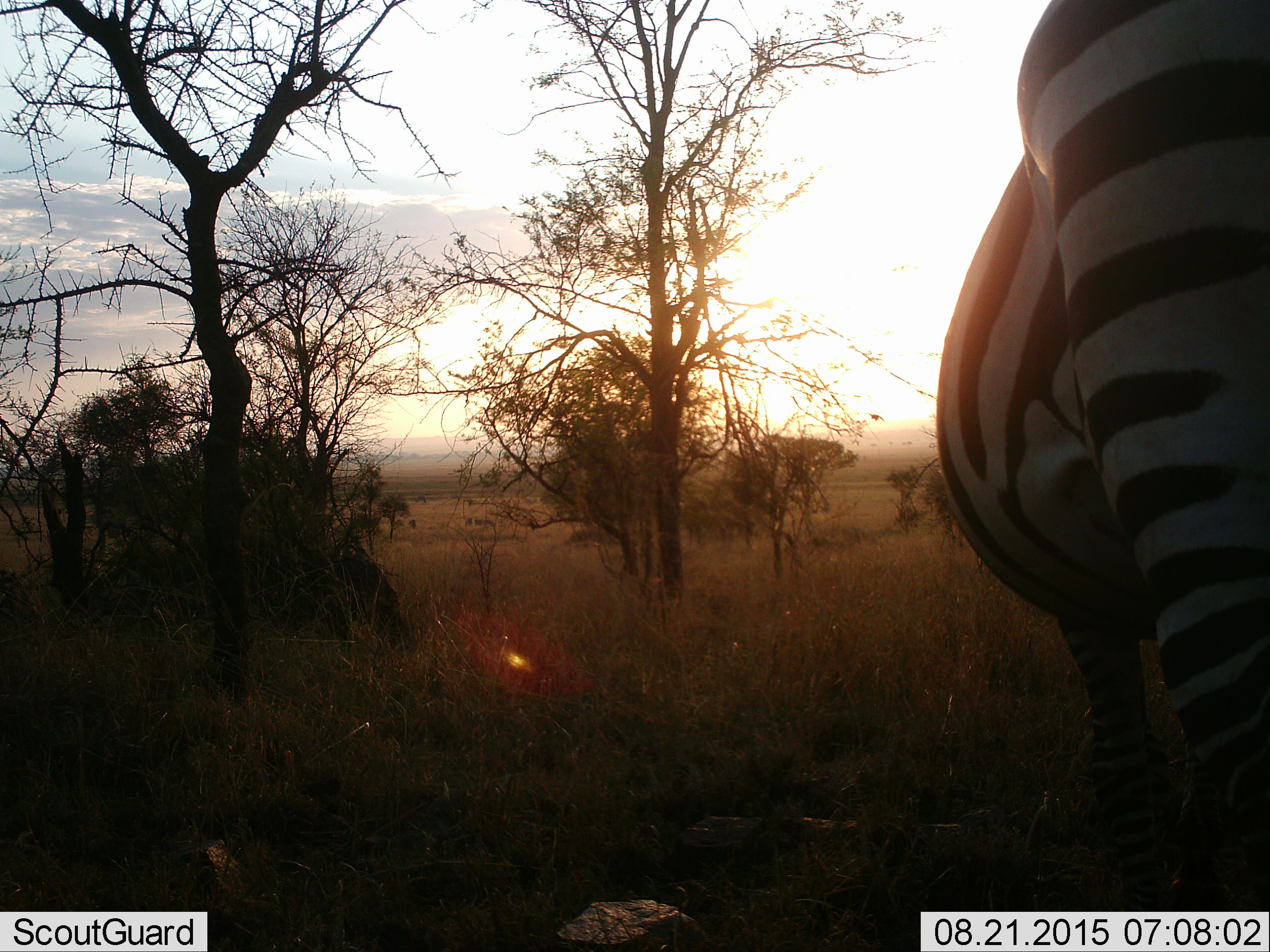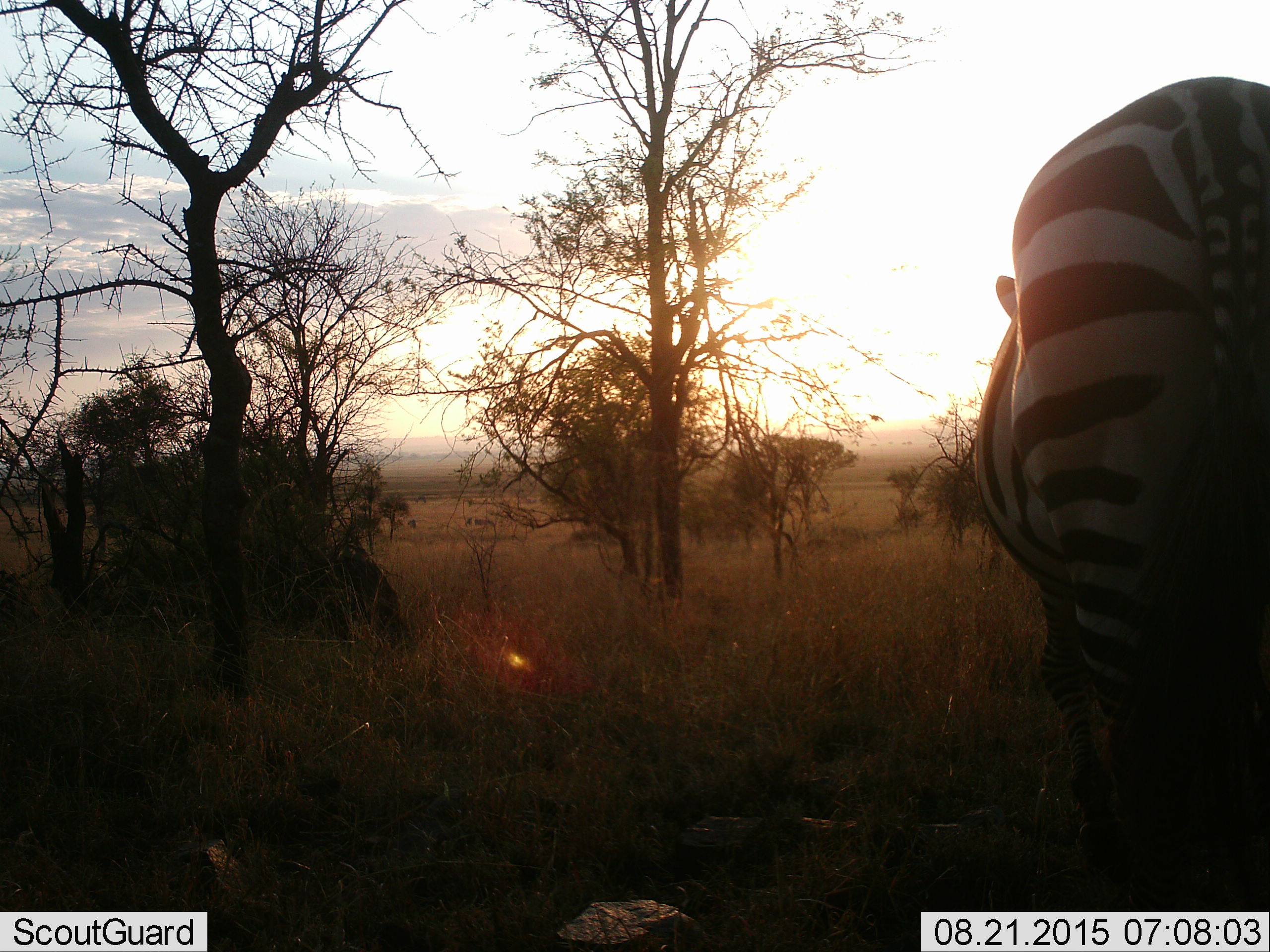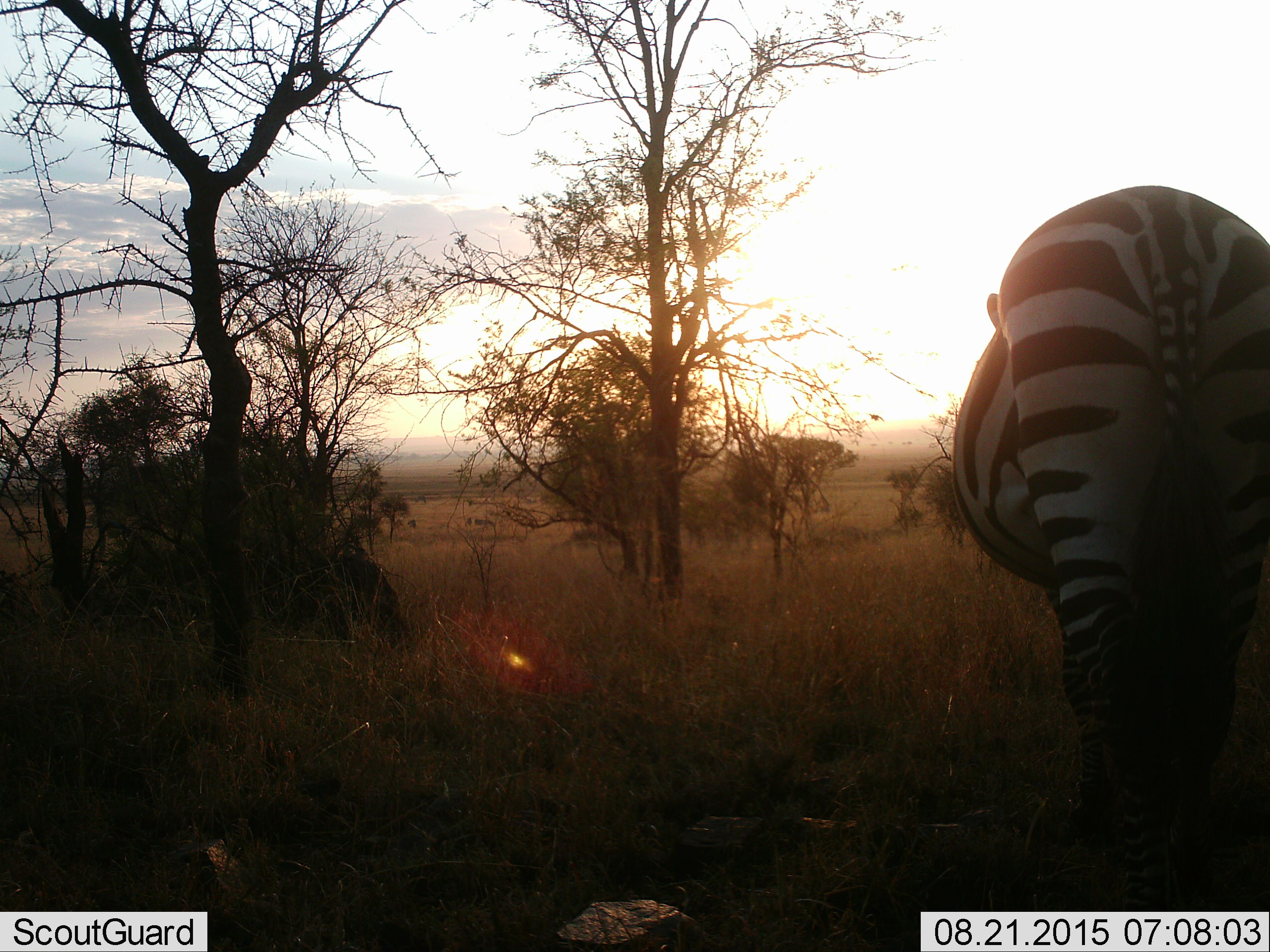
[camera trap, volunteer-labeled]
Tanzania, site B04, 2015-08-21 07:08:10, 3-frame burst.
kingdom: Animalia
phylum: Chordata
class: Mammalia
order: Perissodactyla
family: Equidae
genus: Equus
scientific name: Equus quagga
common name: plains zebra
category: zebra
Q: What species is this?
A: Zebra (plains zebra) (Equus quagga).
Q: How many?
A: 1.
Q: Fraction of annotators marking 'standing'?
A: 42%.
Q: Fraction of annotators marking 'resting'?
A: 0%.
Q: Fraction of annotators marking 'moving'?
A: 63%.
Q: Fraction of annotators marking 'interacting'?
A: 0%.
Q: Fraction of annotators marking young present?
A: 0%.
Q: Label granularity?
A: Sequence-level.